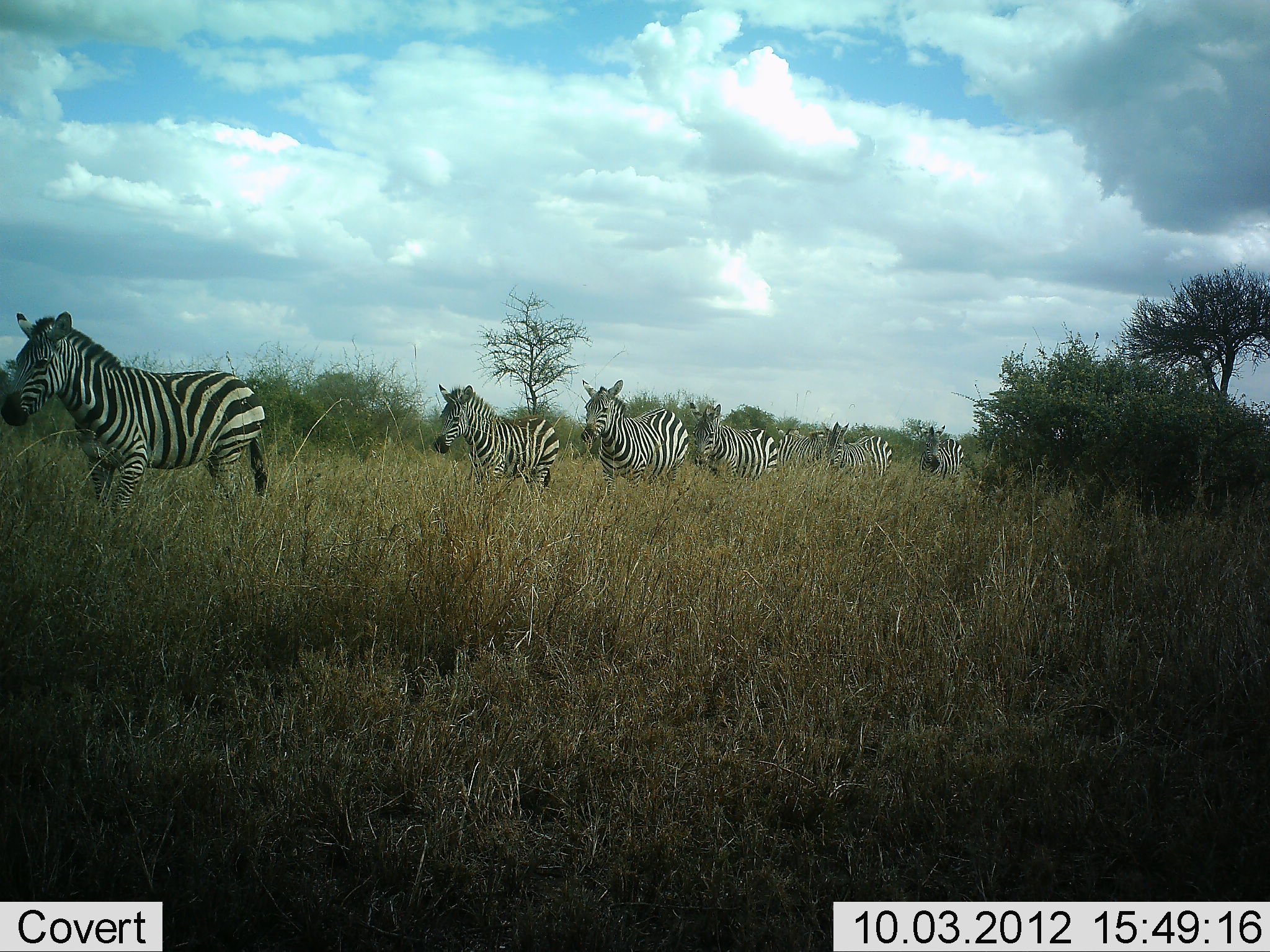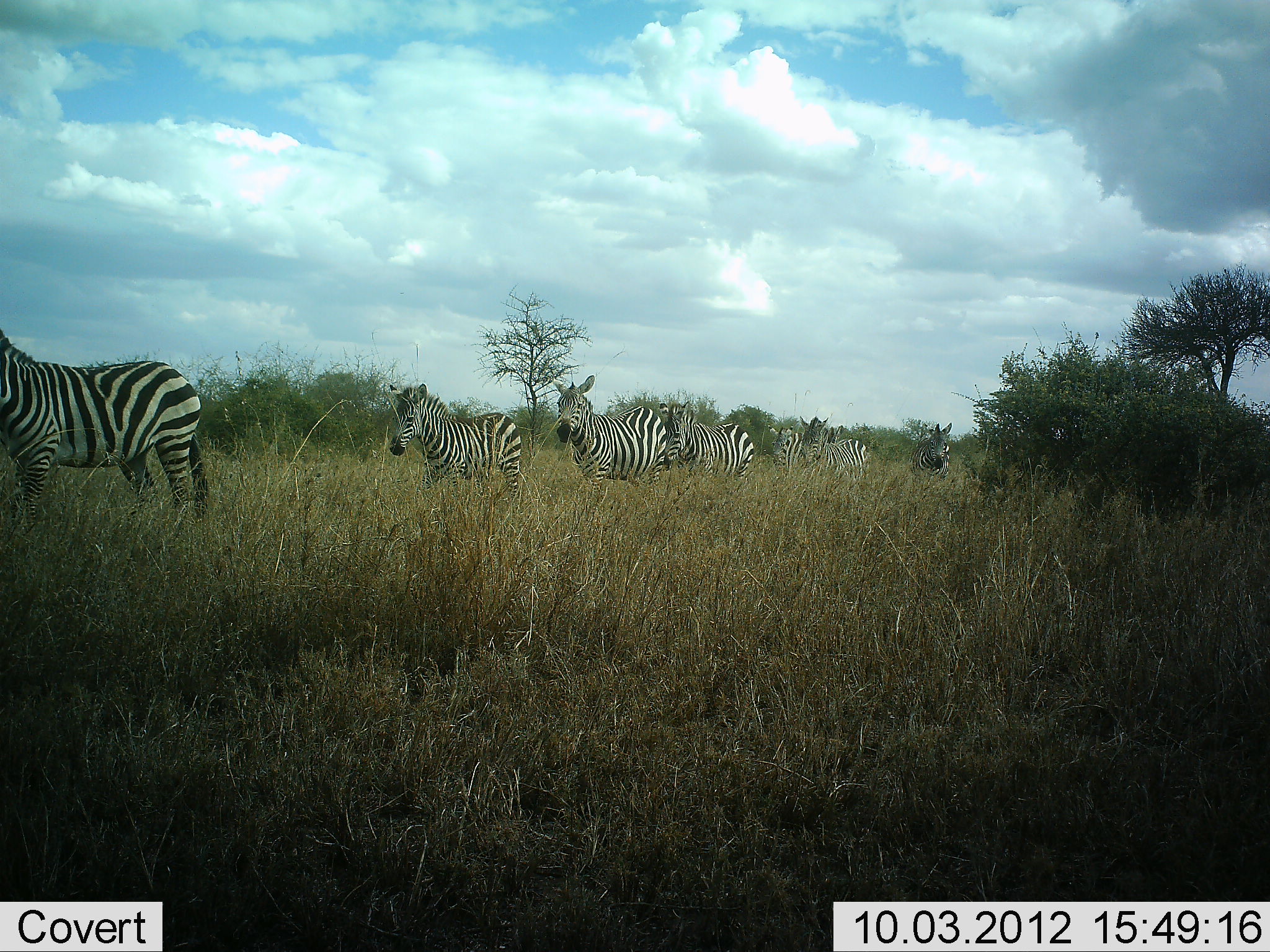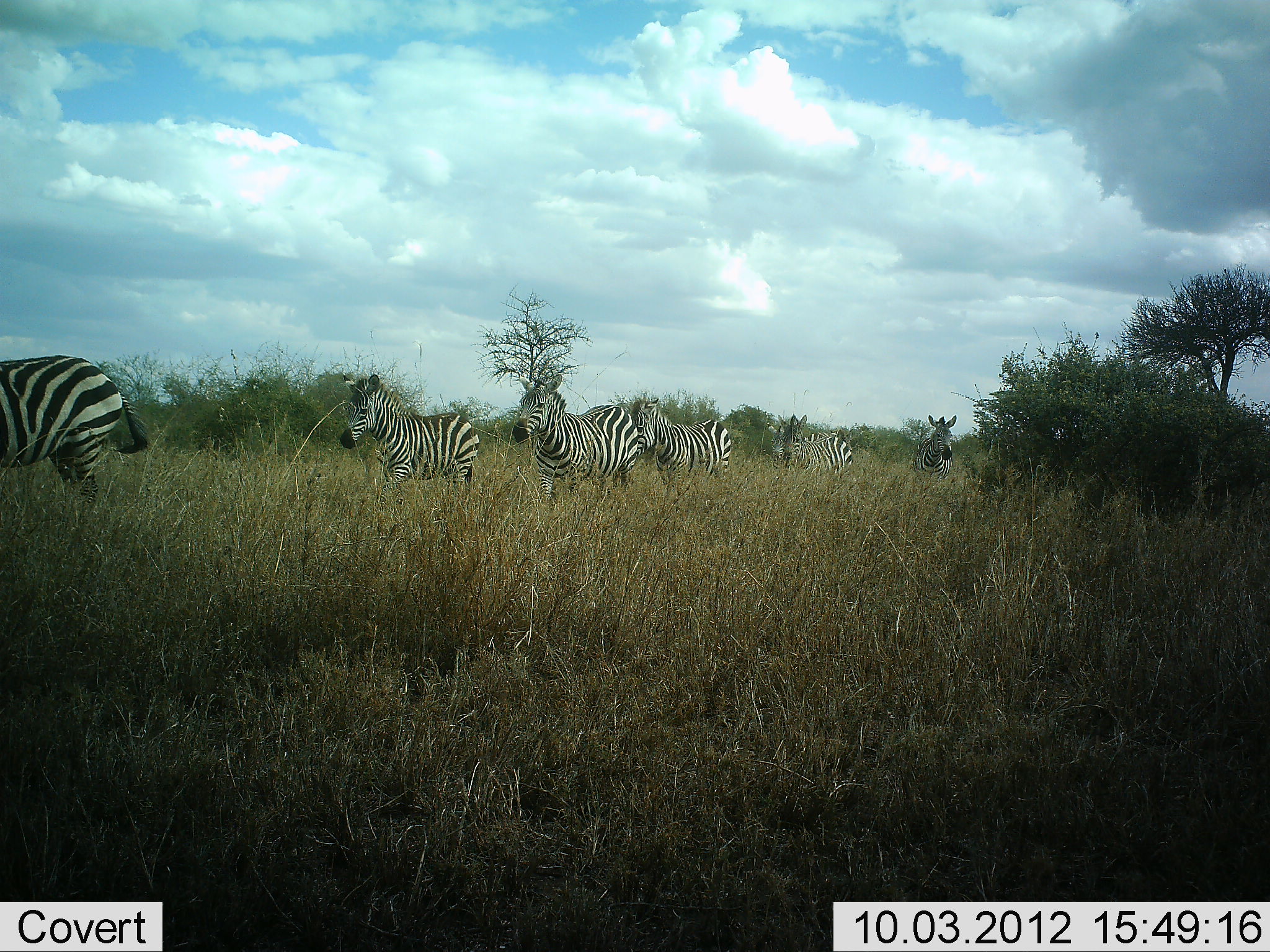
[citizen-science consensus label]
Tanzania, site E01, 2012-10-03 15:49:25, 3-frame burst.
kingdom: Animalia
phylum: Chordata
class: Mammalia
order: Perissodactyla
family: Equidae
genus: Equus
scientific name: Equus quagga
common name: plains zebra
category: zebra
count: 7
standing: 0%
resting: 0%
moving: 100%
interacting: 0%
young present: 10%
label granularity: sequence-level